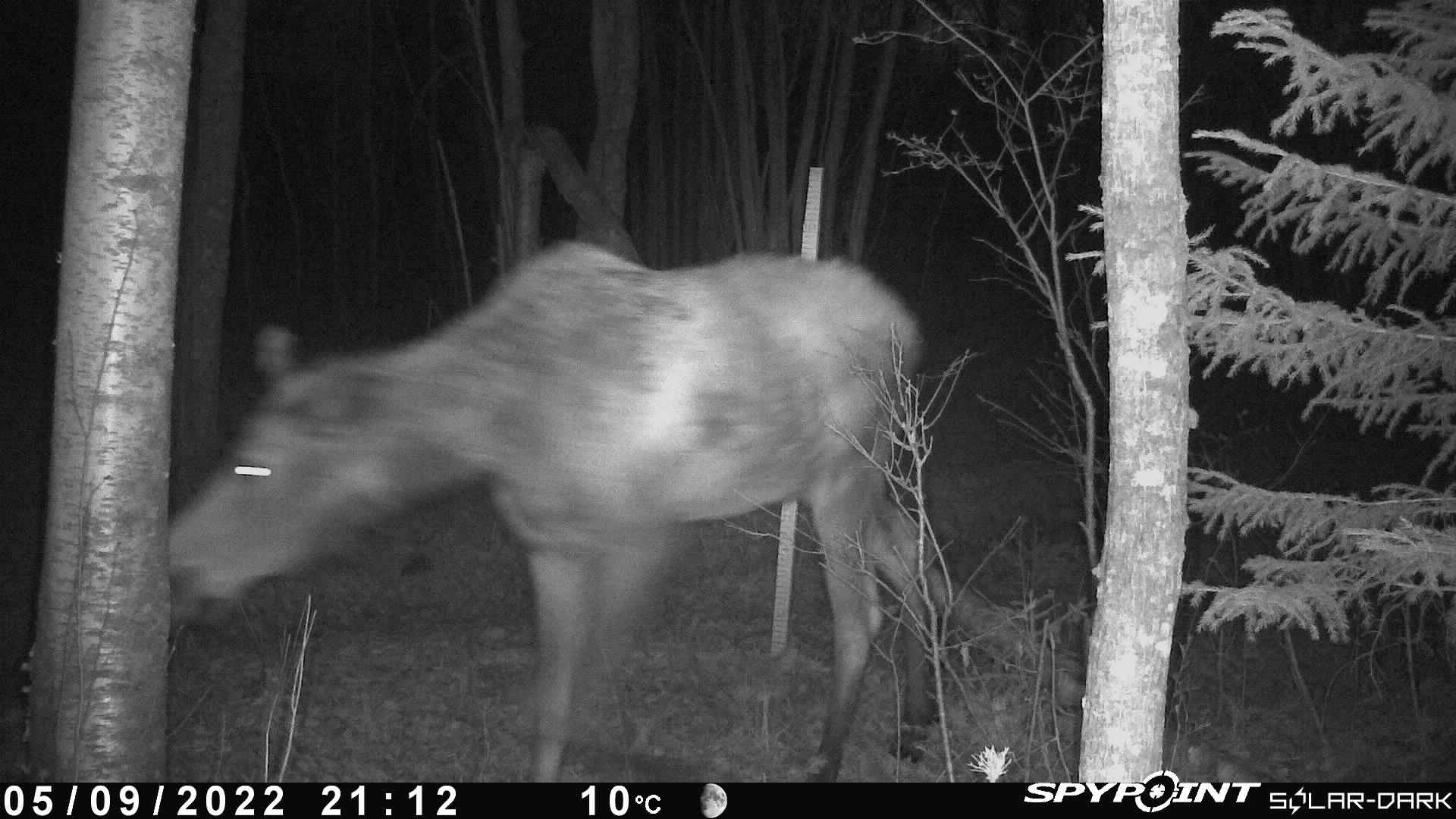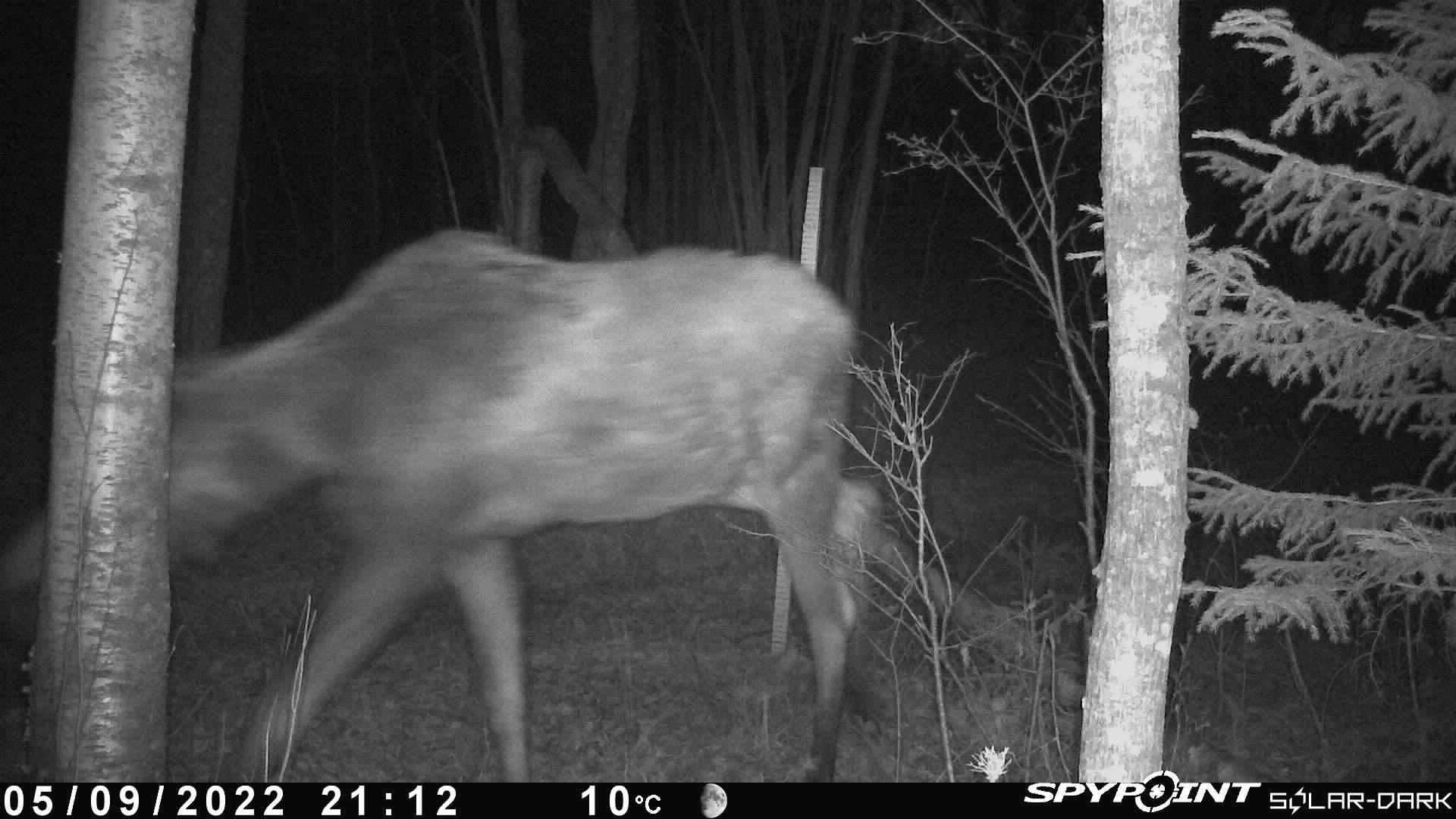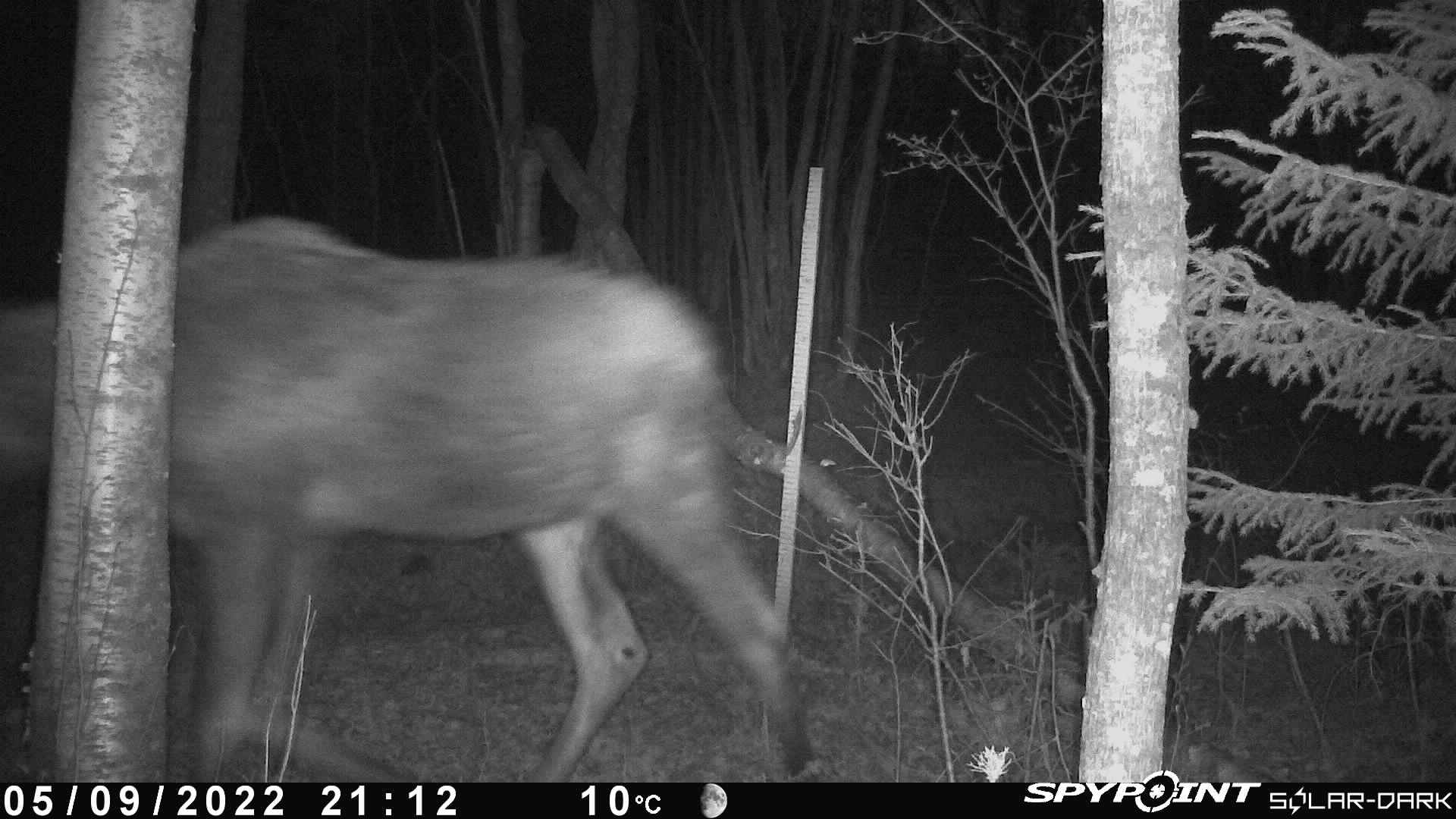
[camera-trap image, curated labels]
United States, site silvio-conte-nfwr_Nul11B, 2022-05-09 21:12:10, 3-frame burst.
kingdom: Animalia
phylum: Chordata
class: Mammalia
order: Artiodactyla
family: Cervidae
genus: Alces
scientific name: Alces alces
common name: moose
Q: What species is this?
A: Moose (Alces alces).